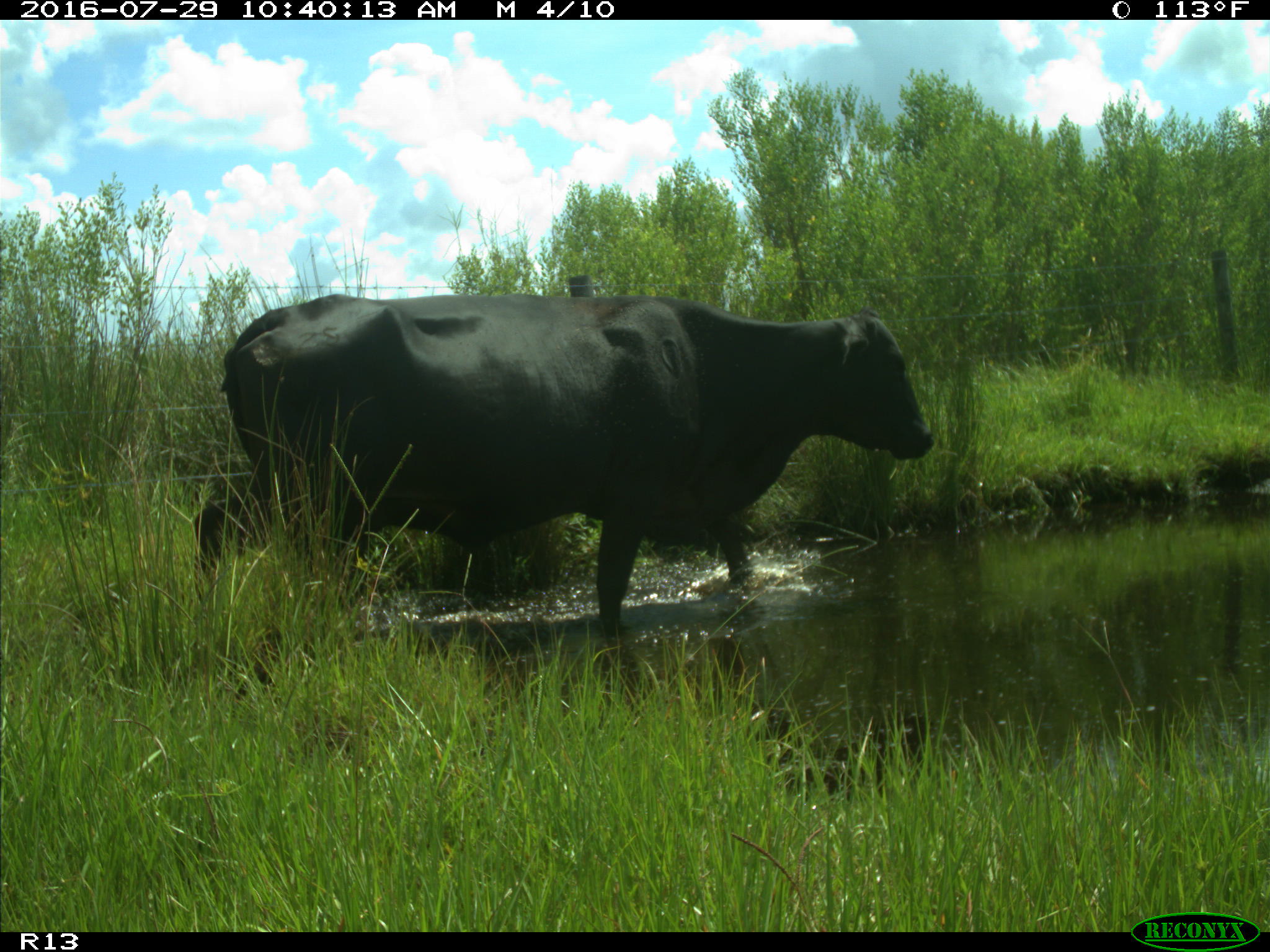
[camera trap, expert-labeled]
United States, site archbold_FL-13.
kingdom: Animalia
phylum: Chordata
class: Mammalia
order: Artiodactyla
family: Bovidae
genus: Bos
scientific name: Bos taurus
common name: domestic cow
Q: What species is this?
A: Bos taurus (domestic cow).